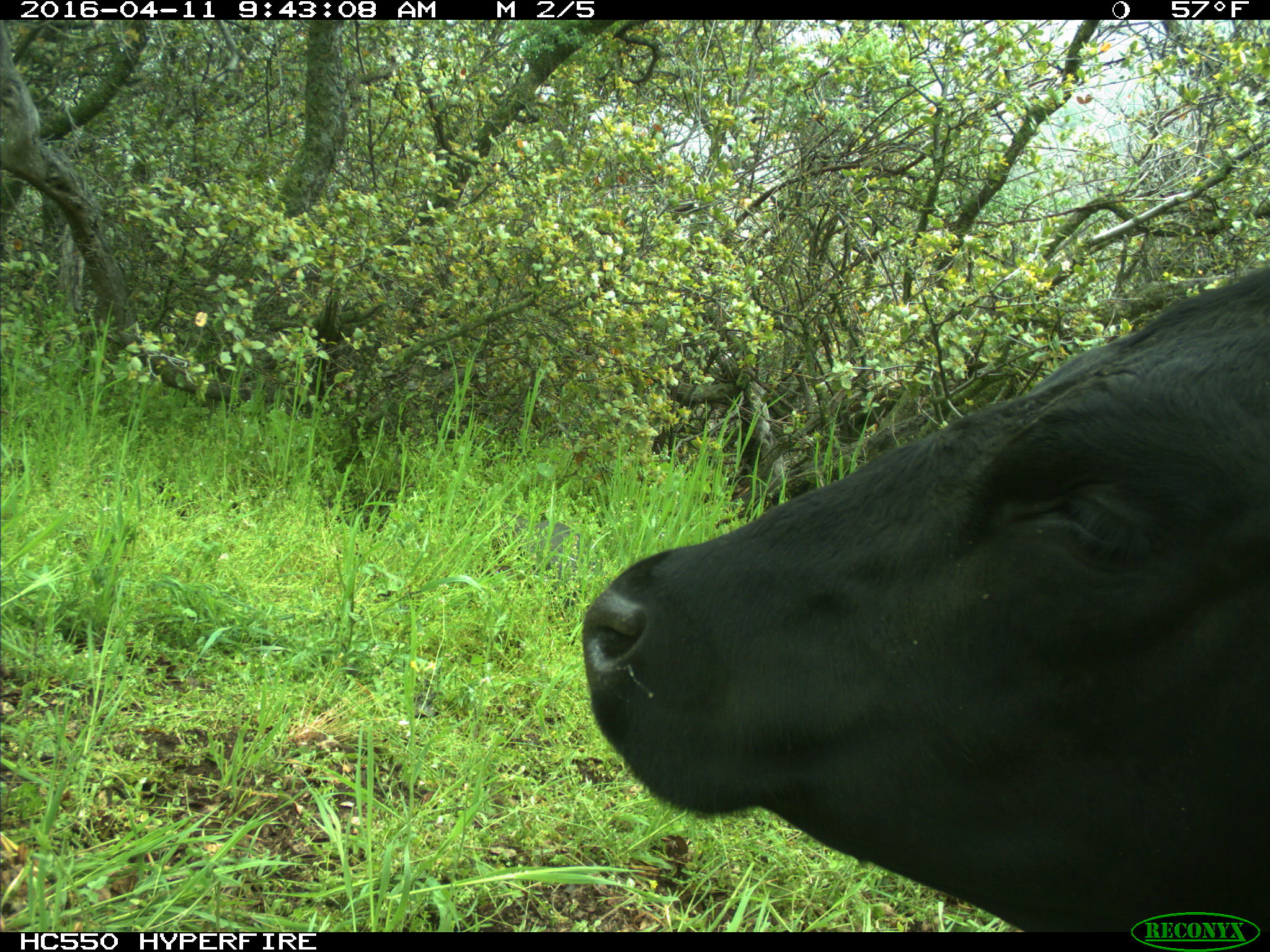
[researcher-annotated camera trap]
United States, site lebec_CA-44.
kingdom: Animalia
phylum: Chordata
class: Mammalia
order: Artiodactyla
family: Bovidae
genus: Bos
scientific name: Bos taurus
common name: domestic cow